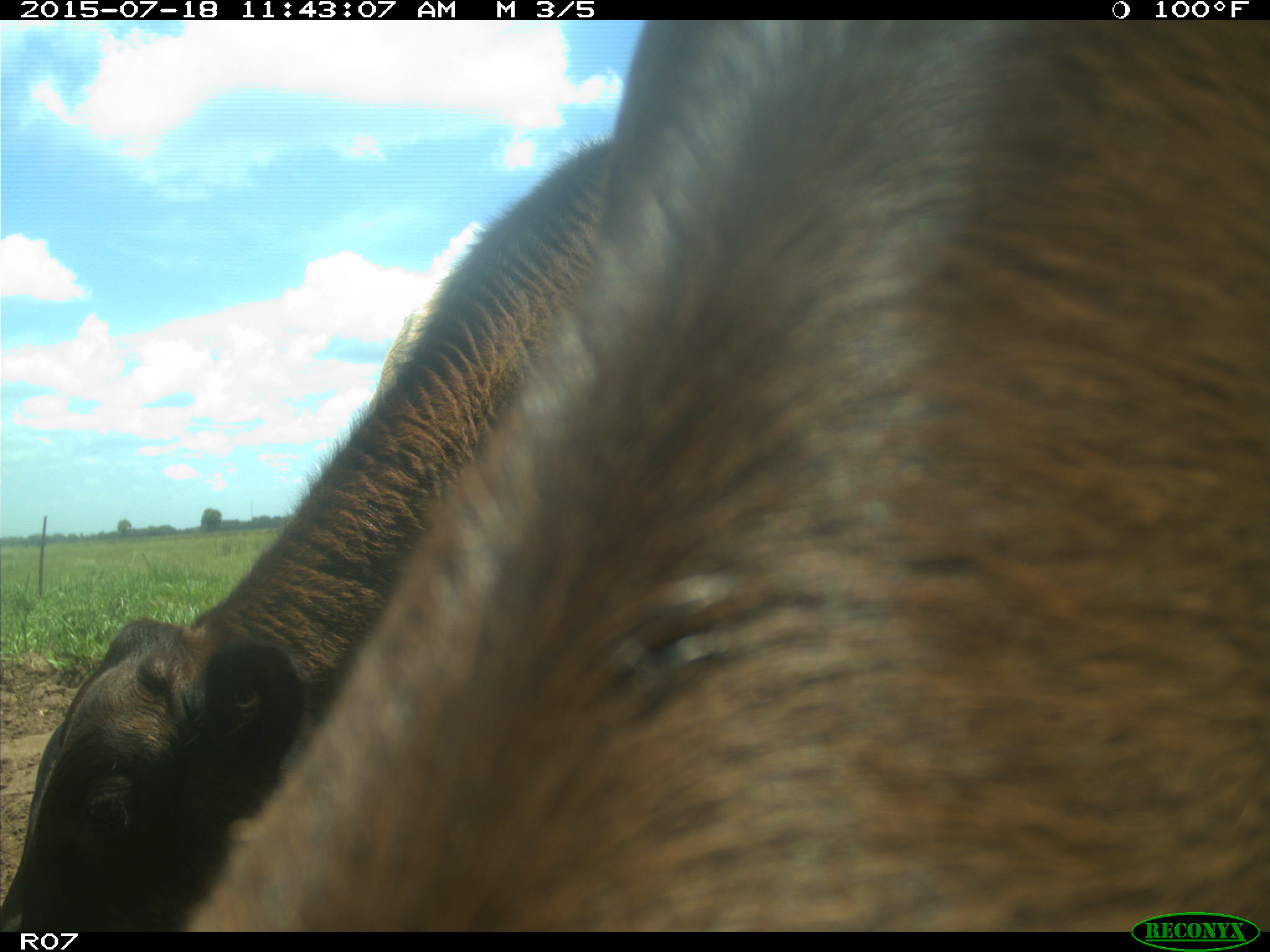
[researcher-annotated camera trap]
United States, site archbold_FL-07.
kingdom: Animalia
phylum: Chordata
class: Mammalia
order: Artiodactyla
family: Bovidae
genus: Bos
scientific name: Bos taurus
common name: domestic cow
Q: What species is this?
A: Bos taurus (domestic cow).